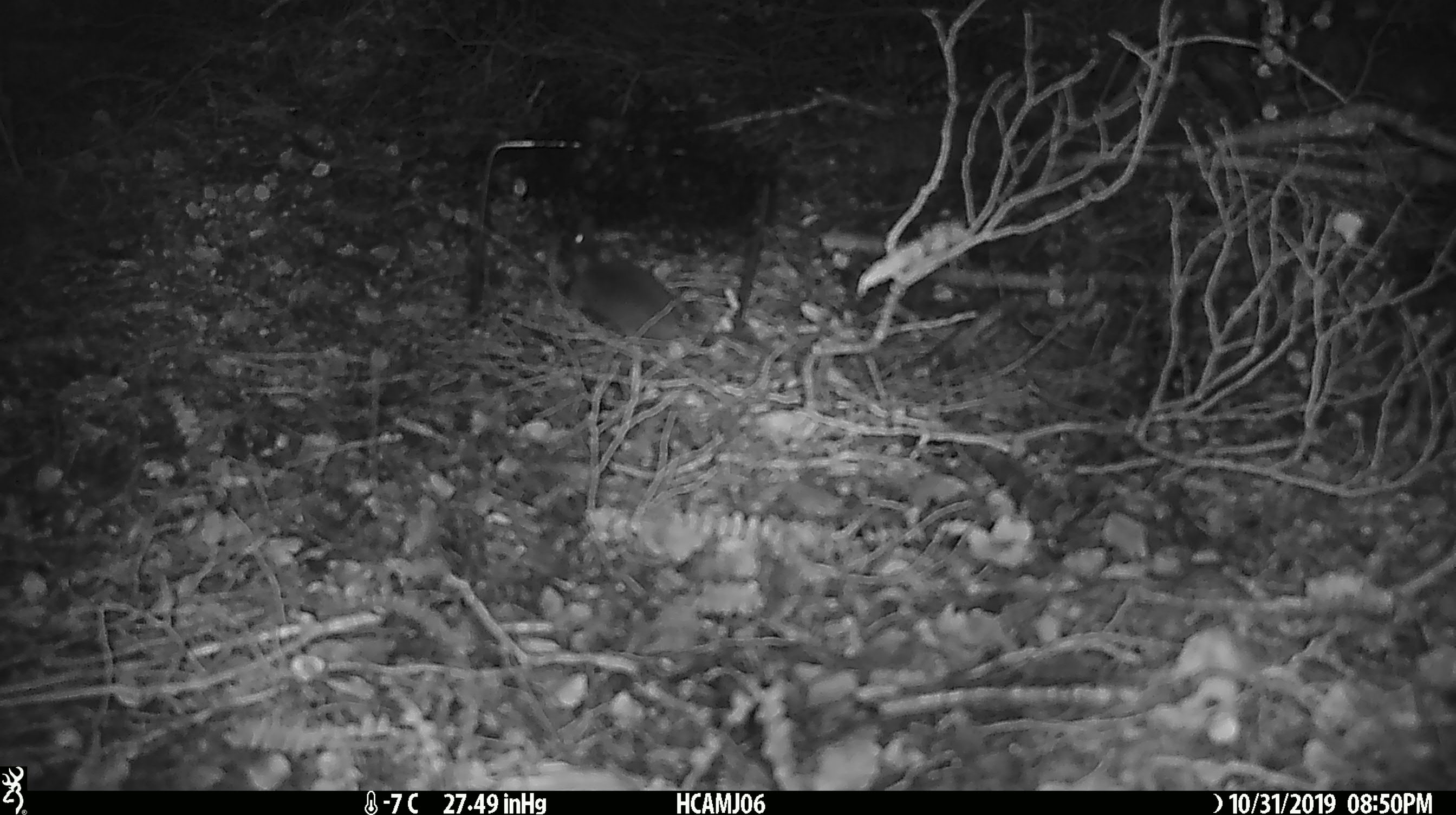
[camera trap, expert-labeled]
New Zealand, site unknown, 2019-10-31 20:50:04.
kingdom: Animalia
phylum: Chordata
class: Mammalia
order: Rodentia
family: Muridae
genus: Mus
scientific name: Mus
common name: mouse